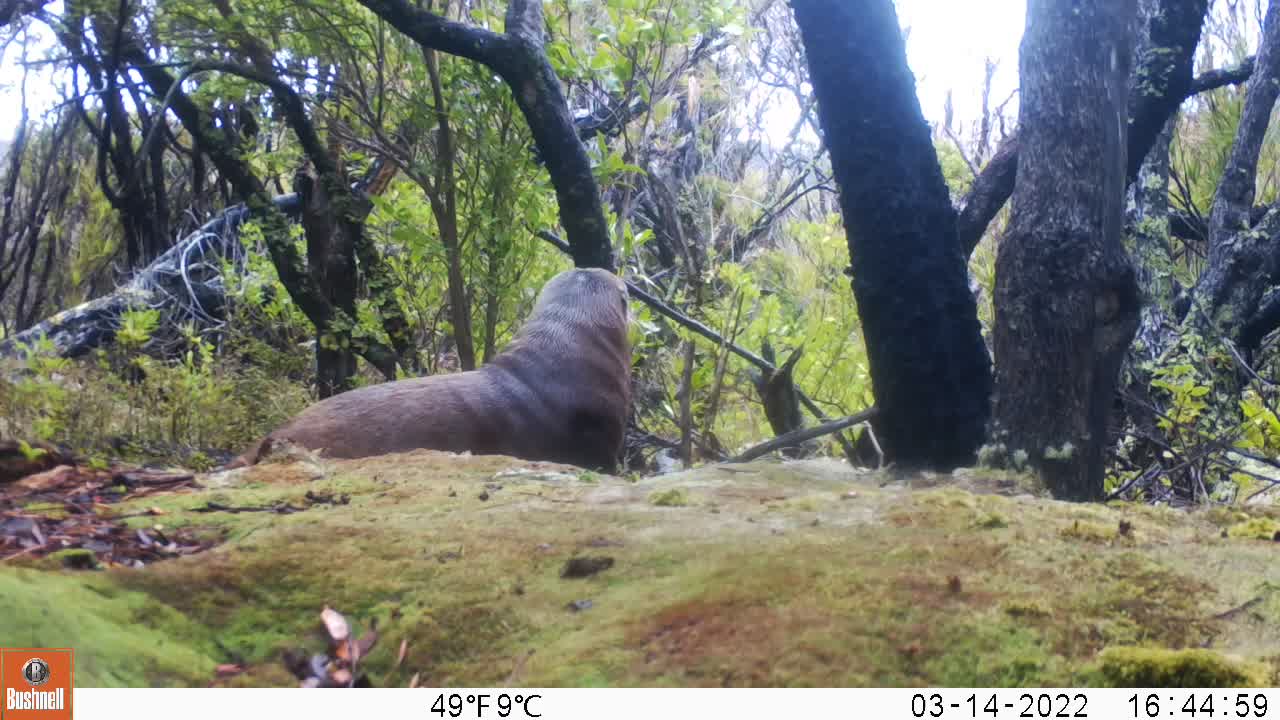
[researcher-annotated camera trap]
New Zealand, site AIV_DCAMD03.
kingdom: Animalia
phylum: Chordata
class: Mammalia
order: Carnivora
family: Otariidae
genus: Phocarctos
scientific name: Phocarctos hookeri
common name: new zealand sea lion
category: sealion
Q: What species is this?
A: Sealion (new zealand sea lion) (Phocarctos hookeri).